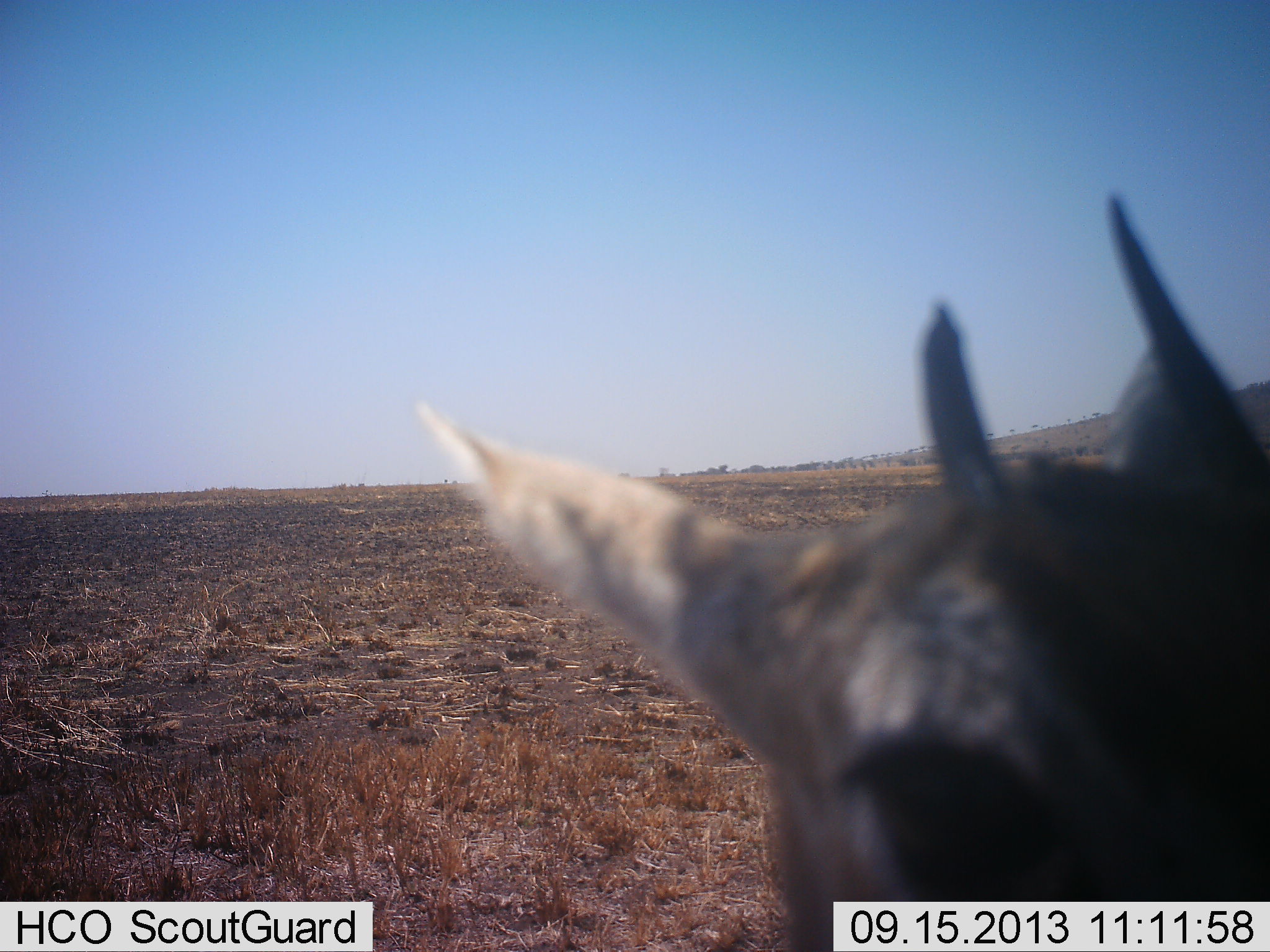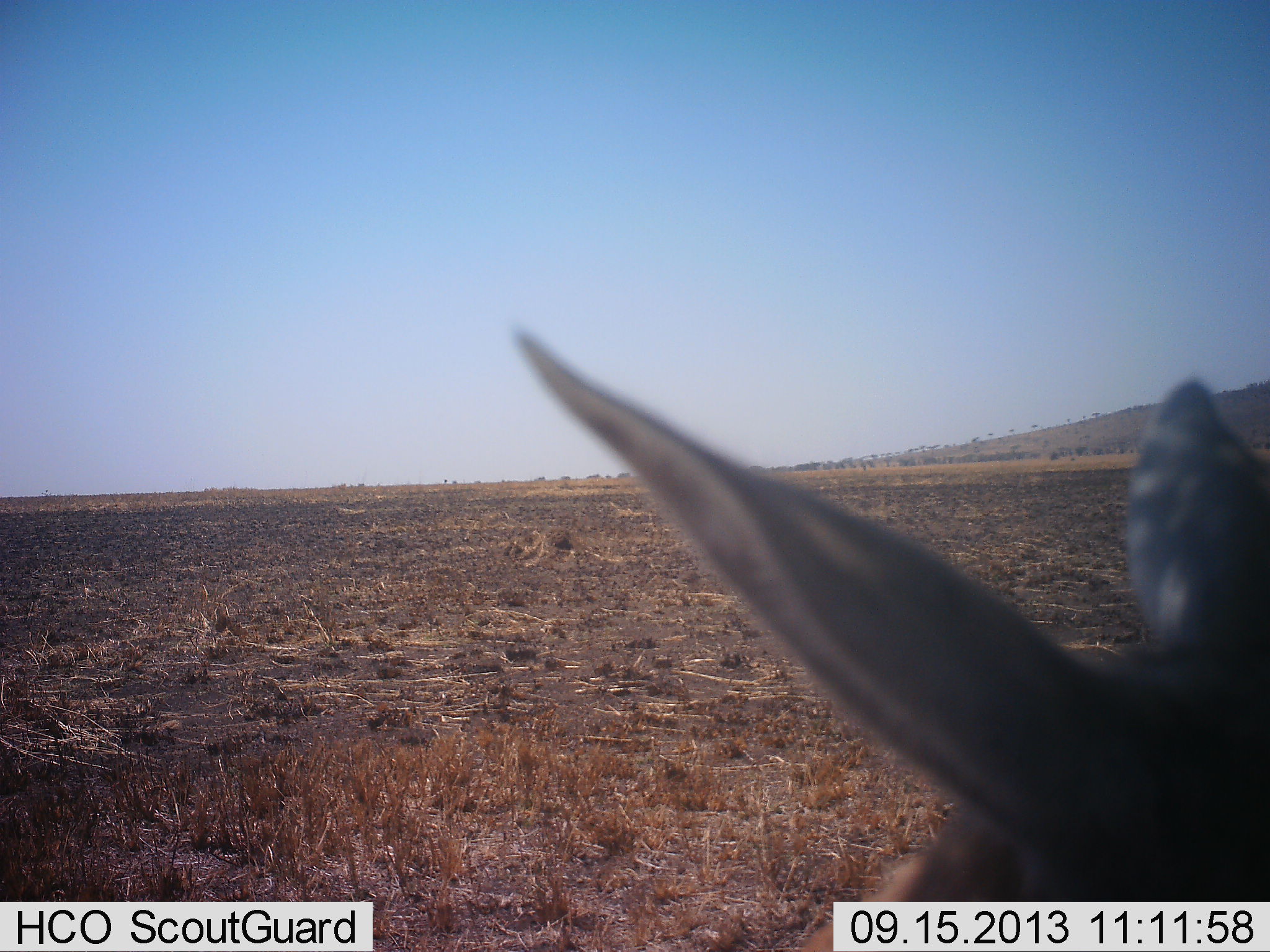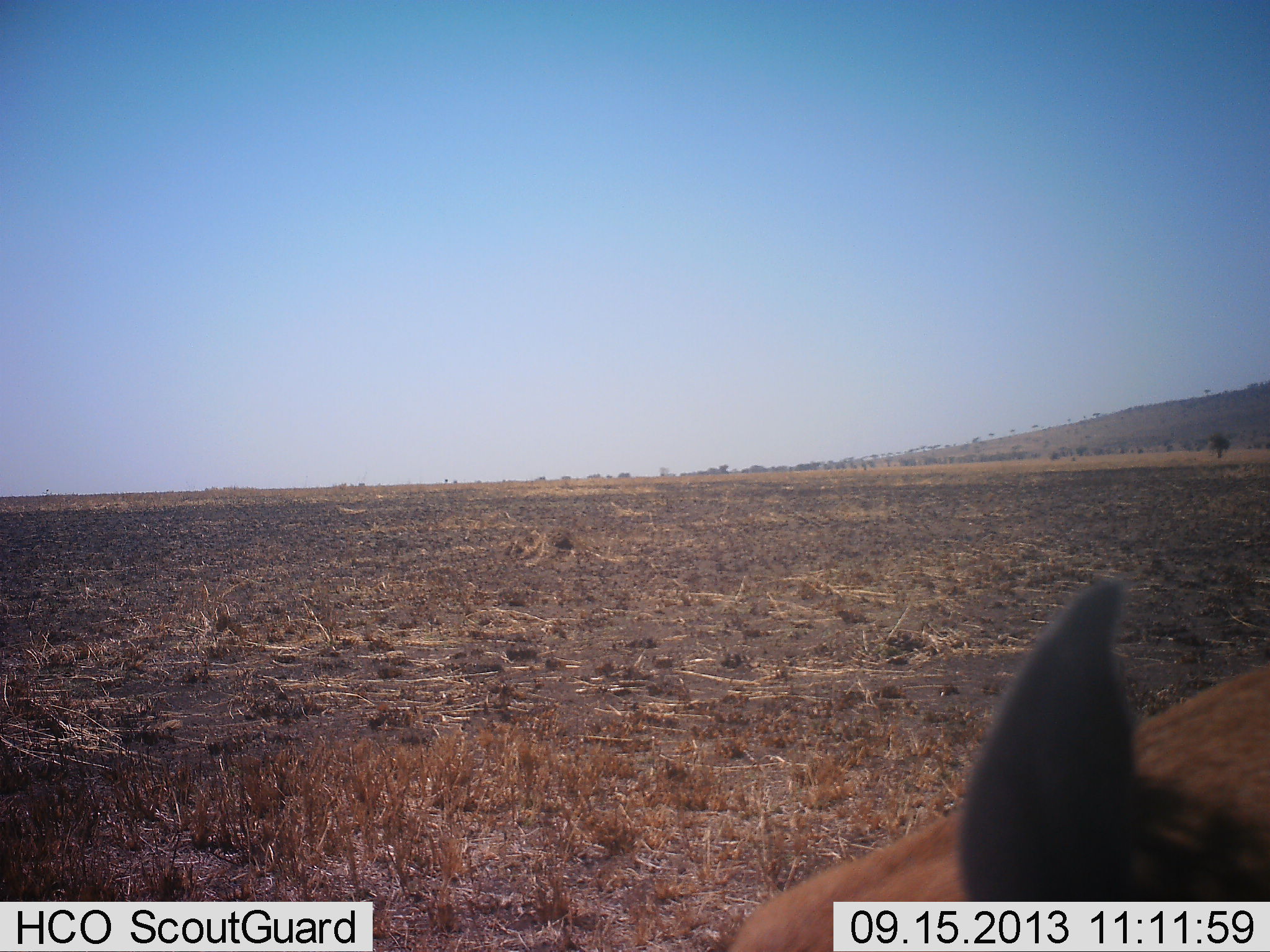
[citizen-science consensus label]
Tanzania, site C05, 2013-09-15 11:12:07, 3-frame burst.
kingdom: Animalia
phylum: Chordata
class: Mammalia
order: Artiodactyla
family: Bovidae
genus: Eudorcas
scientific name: Eudorcas thomsonii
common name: thomson's gazelle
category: gazellethomsons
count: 1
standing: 79%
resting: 11%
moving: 11%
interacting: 5%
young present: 0%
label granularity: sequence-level